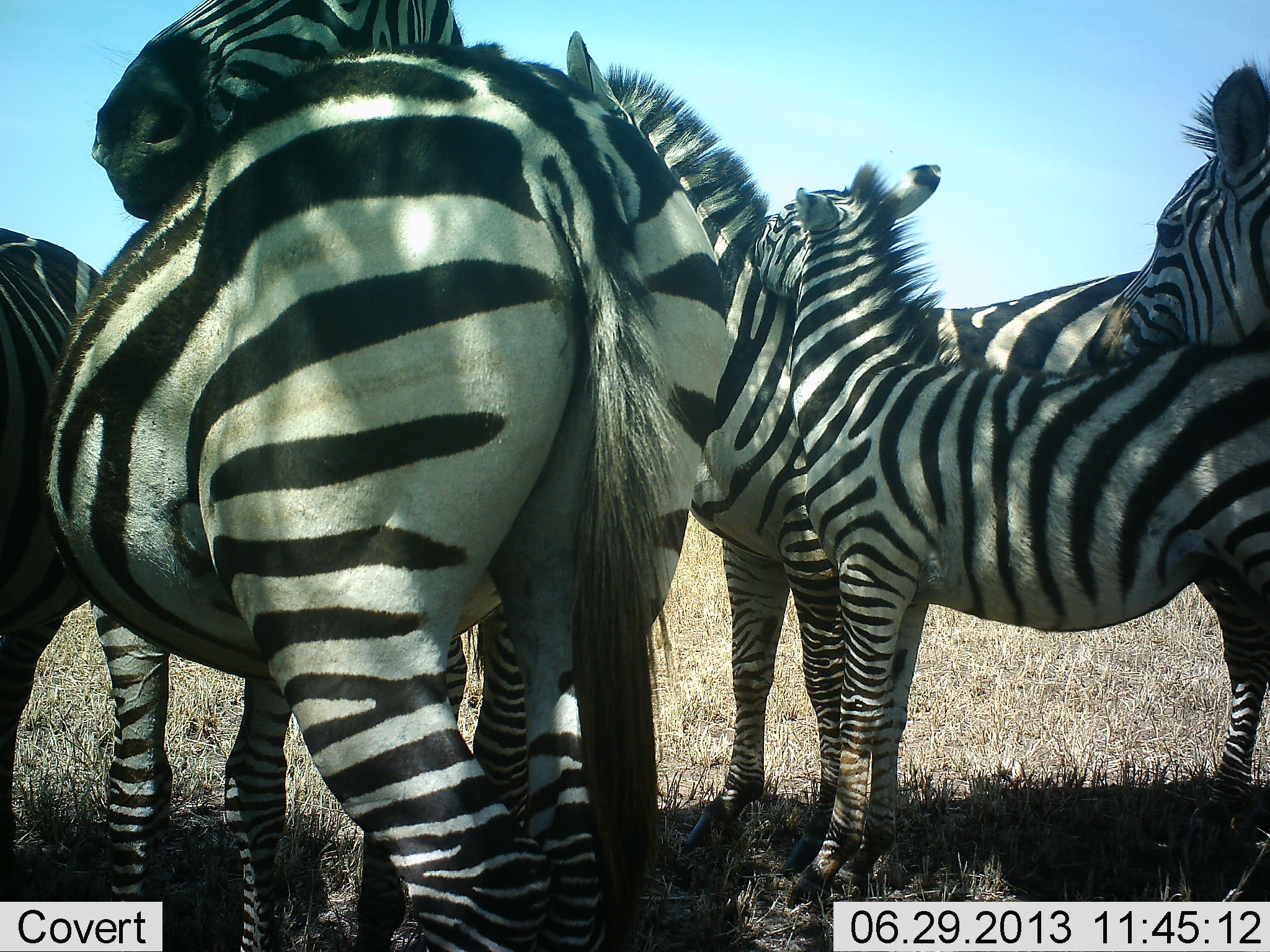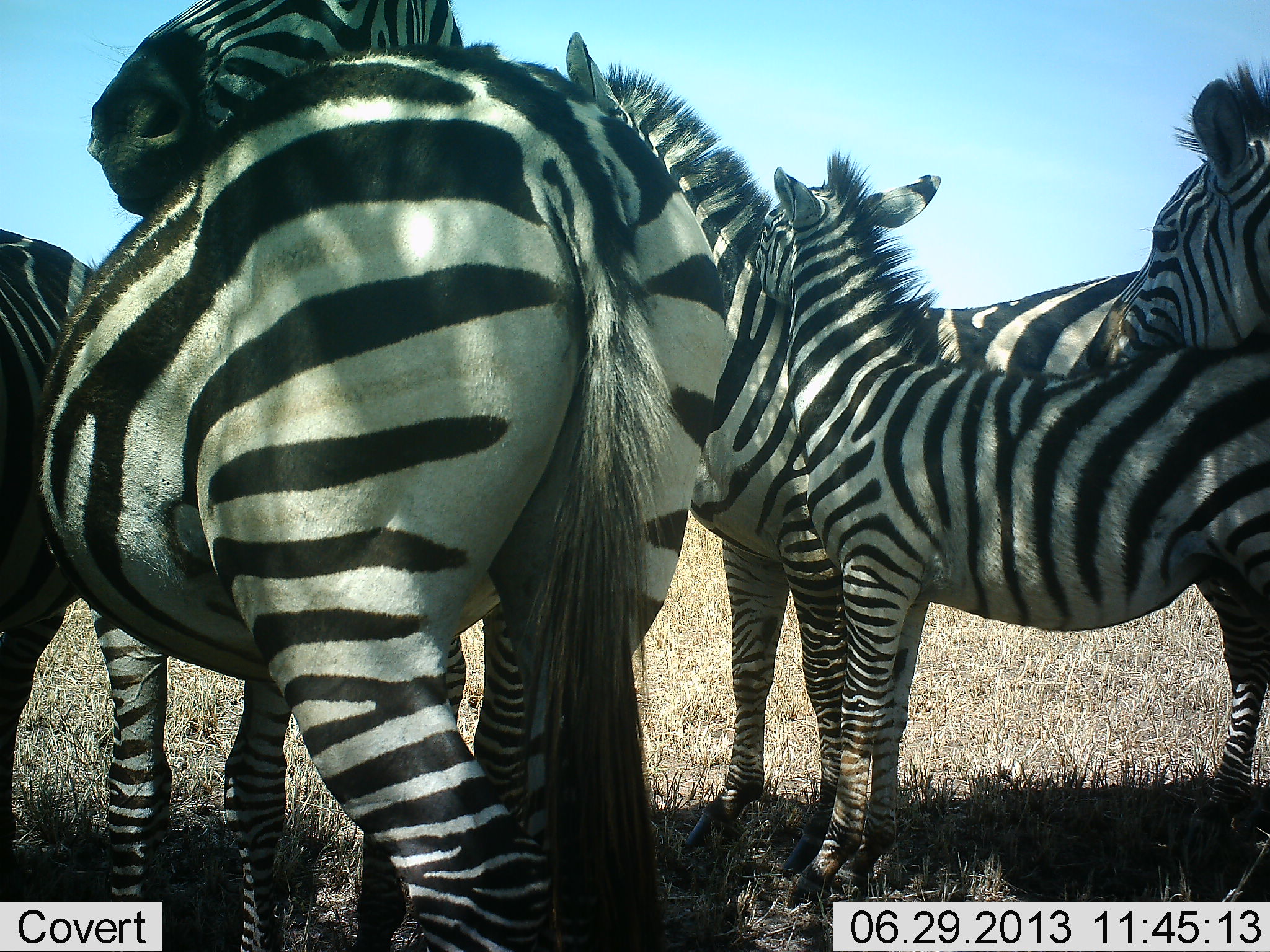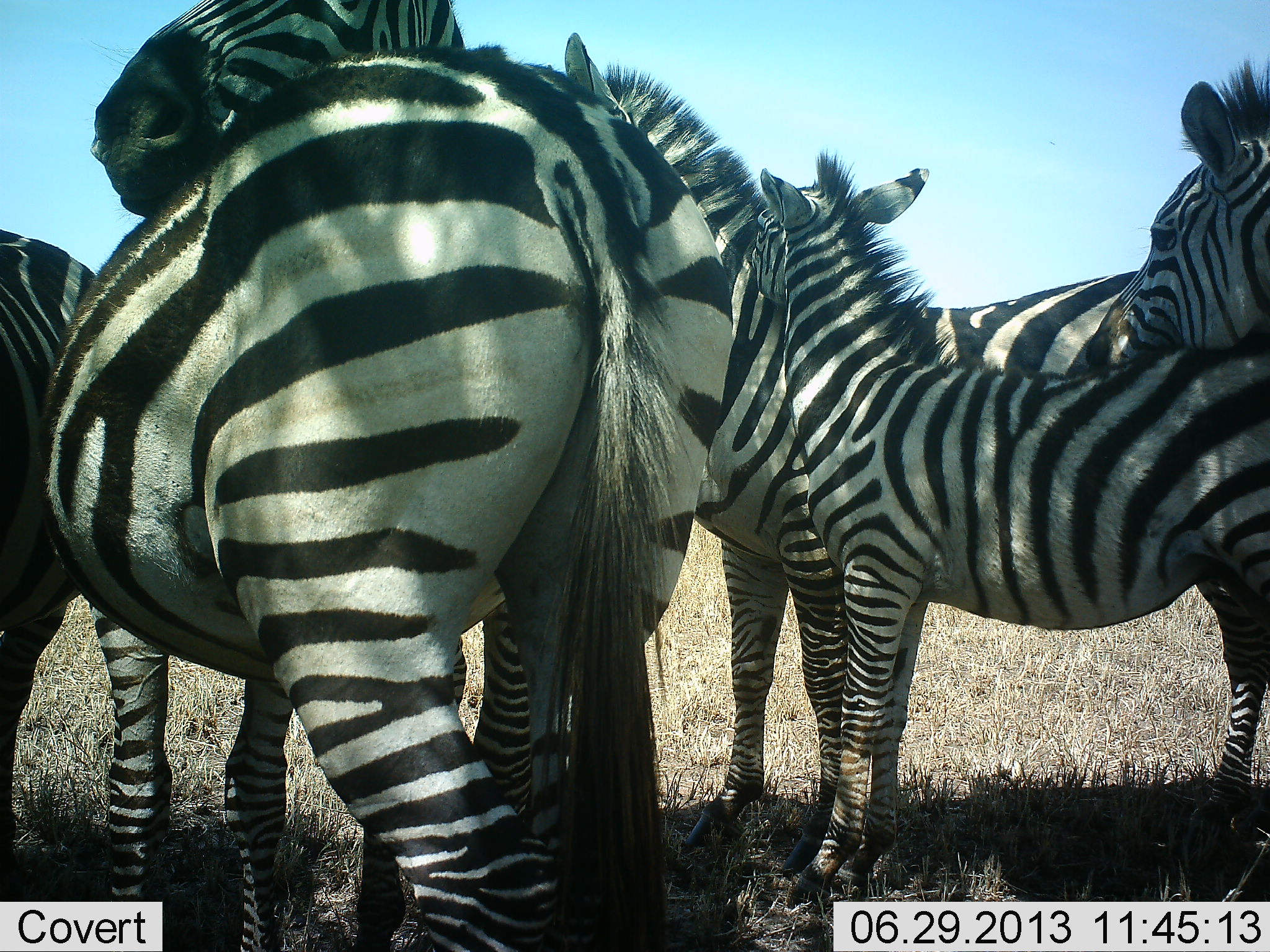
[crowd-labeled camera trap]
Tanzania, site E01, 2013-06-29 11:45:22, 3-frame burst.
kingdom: Animalia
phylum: Chordata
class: Mammalia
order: Perissodactyla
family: Equidae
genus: Equus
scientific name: Equus quagga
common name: plains zebra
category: zebra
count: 6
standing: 78%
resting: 19%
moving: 3%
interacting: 57%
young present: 65%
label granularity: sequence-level